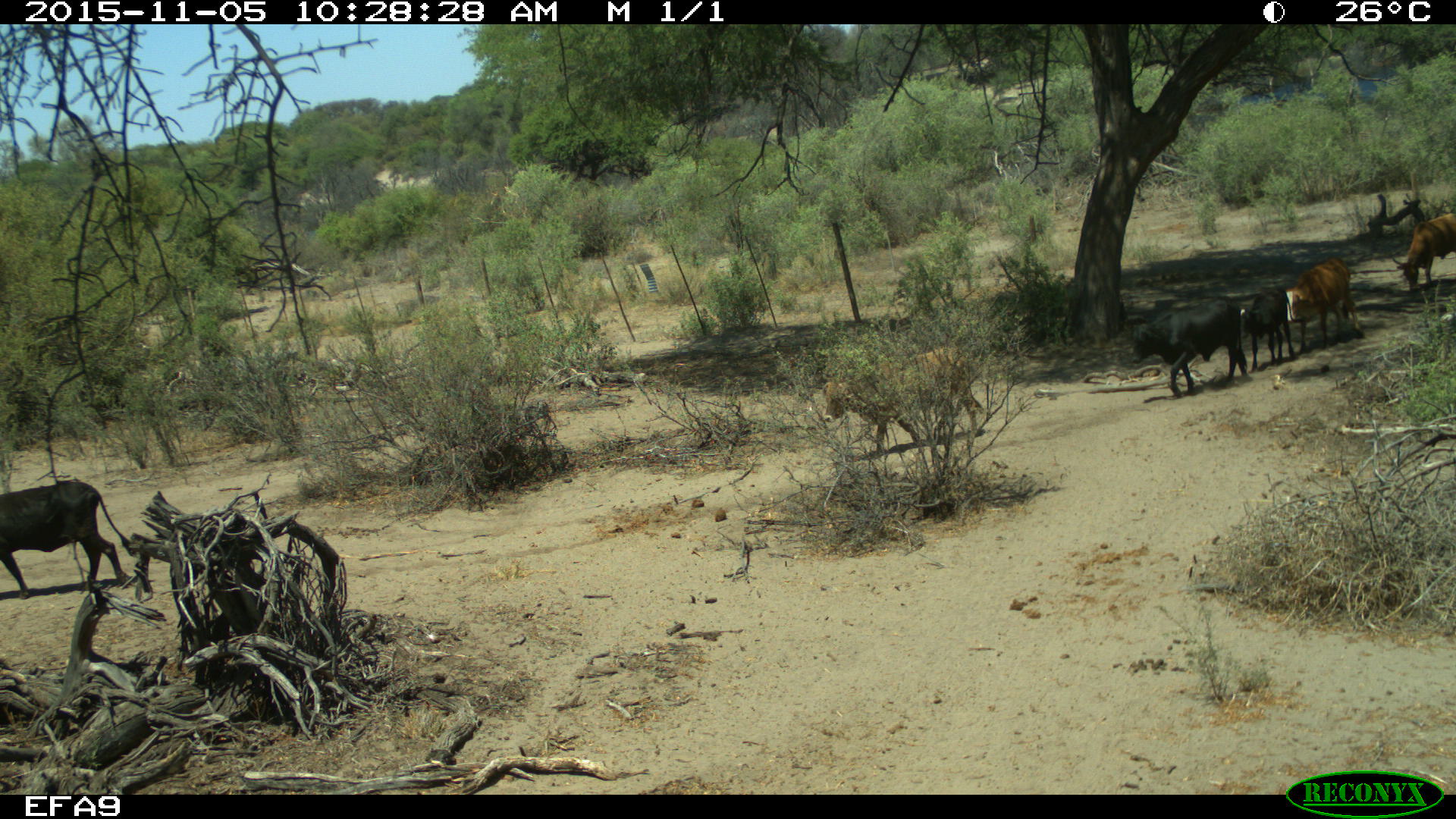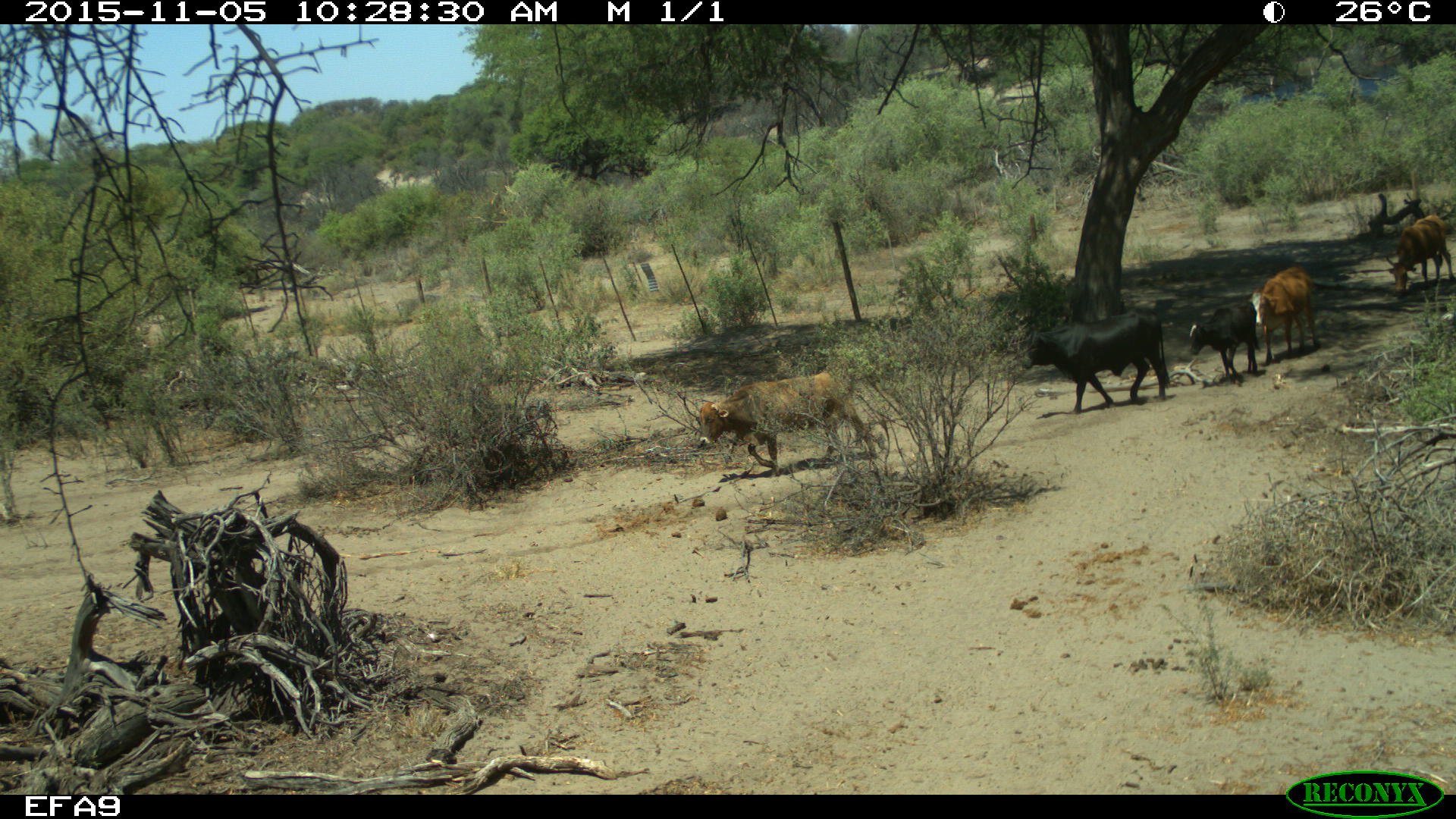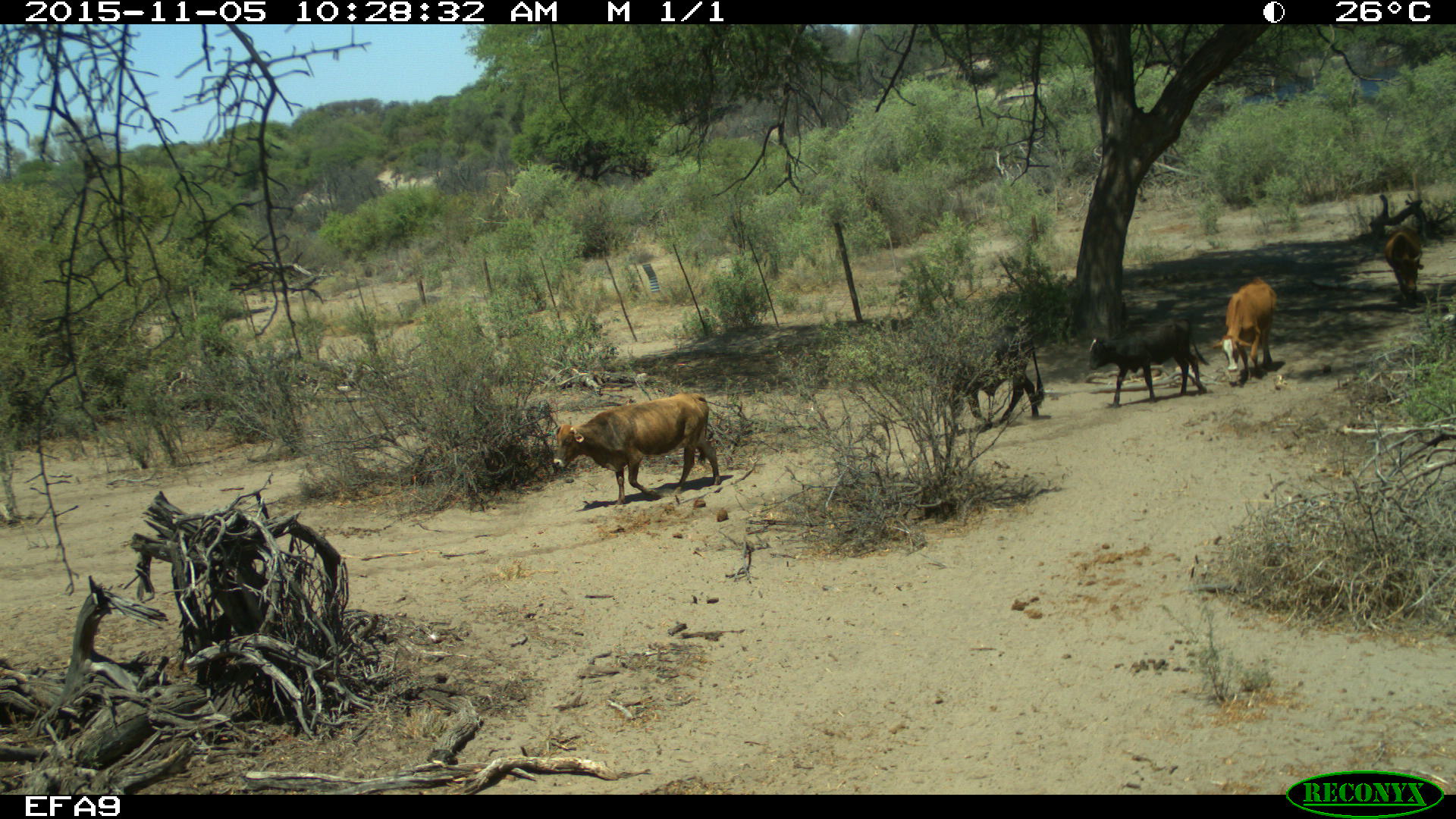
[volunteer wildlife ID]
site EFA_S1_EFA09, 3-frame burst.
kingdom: Animalia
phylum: Chordata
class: Mammalia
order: Artiodactyla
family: Bovidae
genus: Bos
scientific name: Bos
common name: cattle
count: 5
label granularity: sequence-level